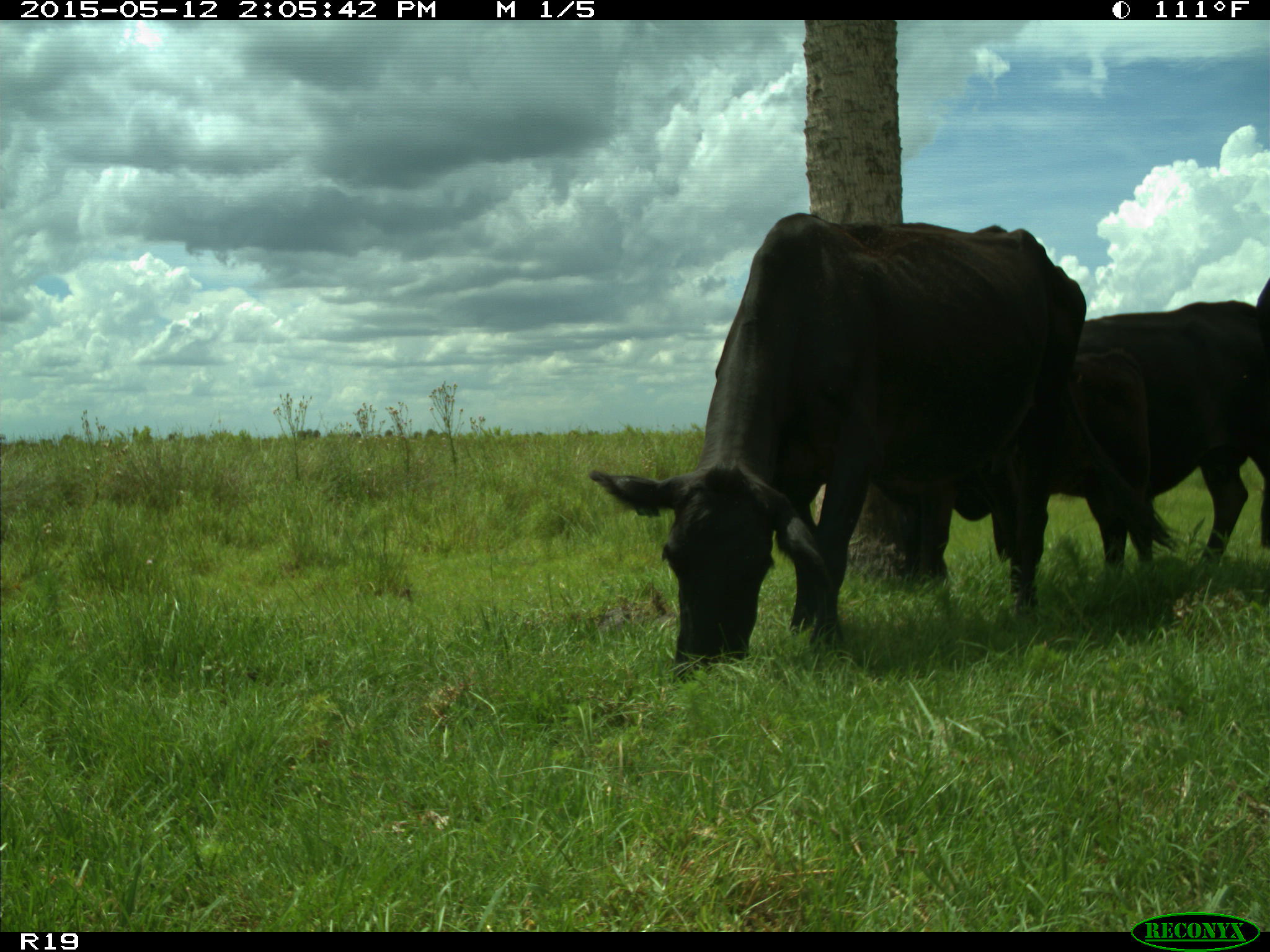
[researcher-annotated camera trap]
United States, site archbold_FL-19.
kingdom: Animalia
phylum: Chordata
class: Mammalia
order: Artiodactyla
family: Bovidae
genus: Bos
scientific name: Bos taurus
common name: domestic cow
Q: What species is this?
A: Bos taurus (domestic cow).